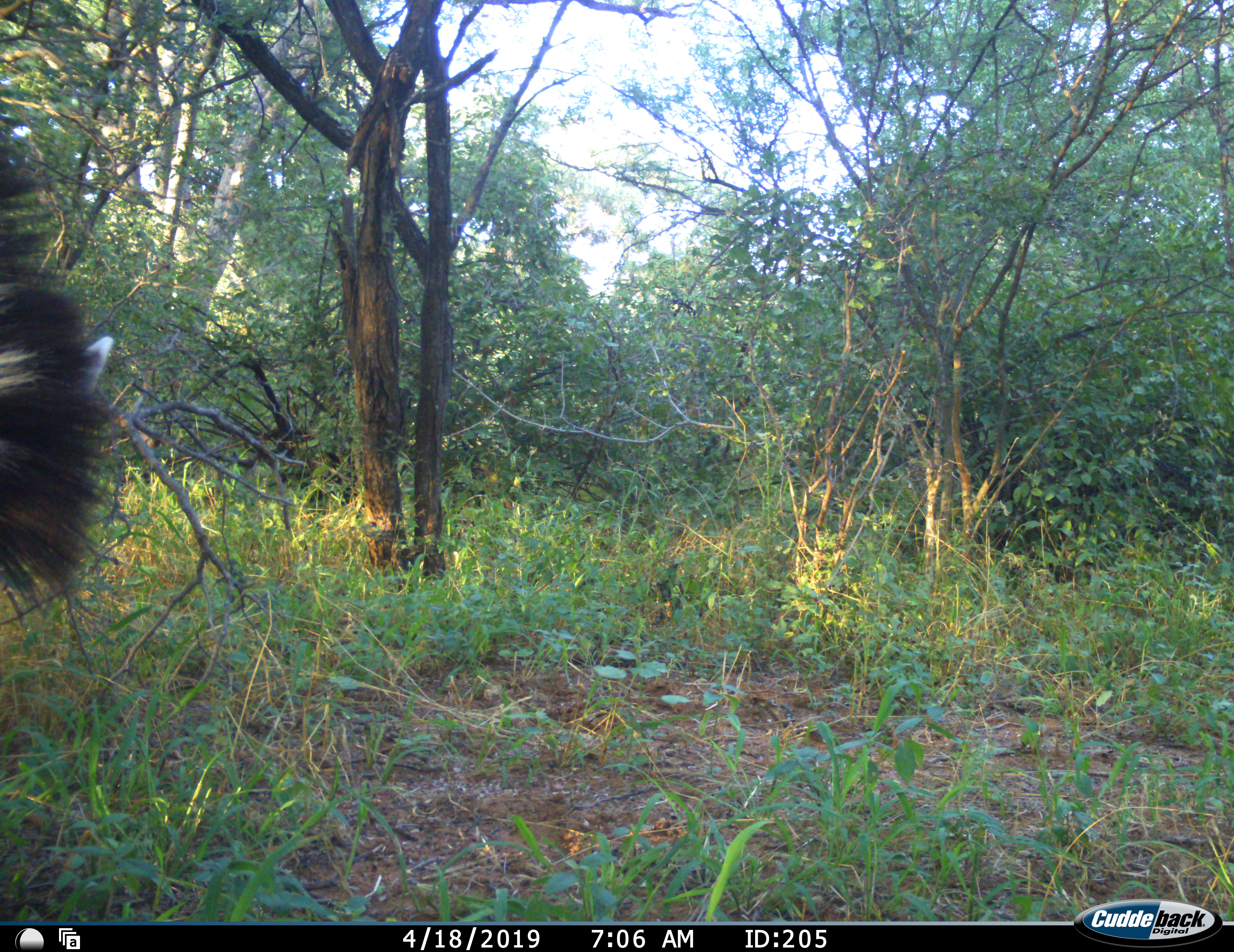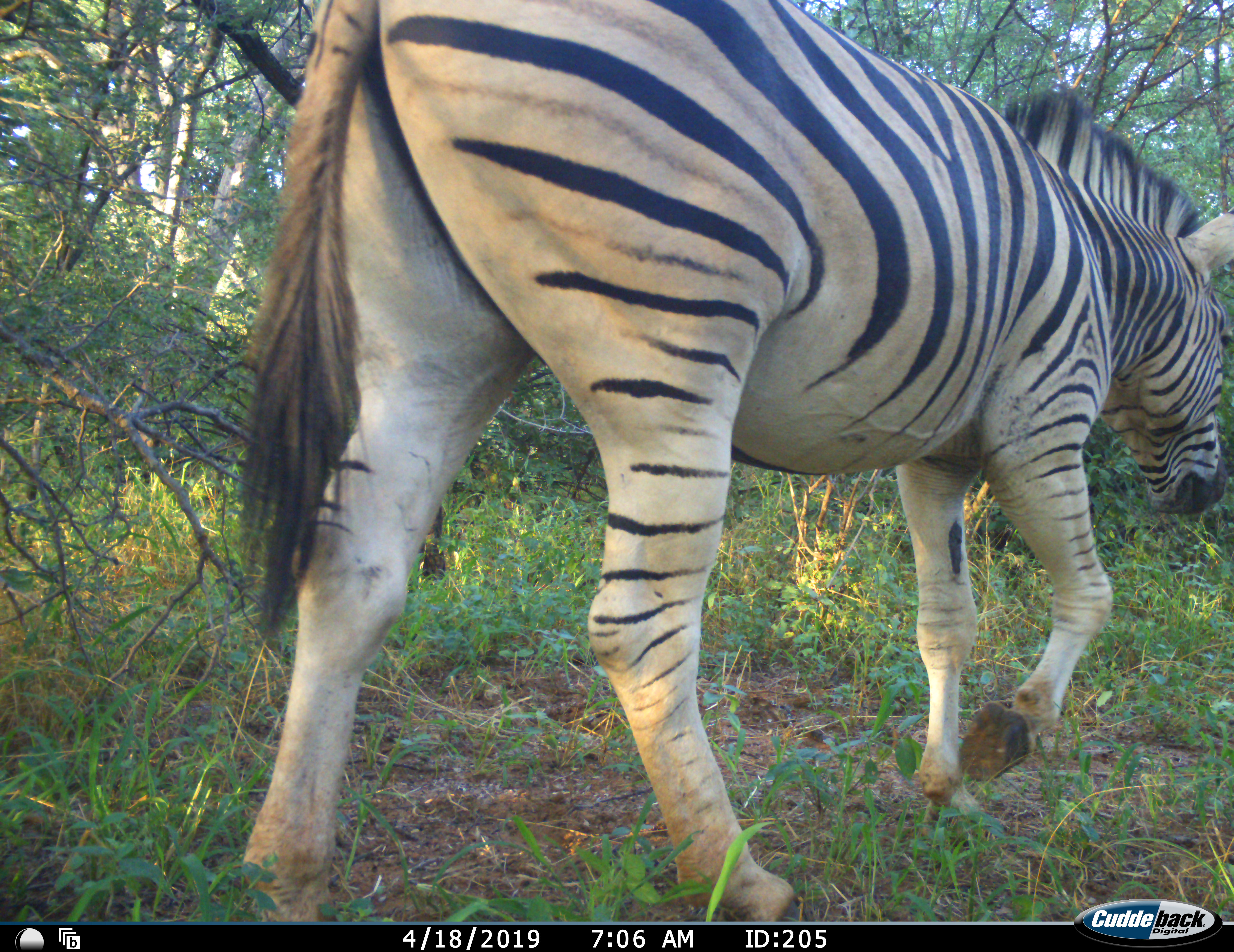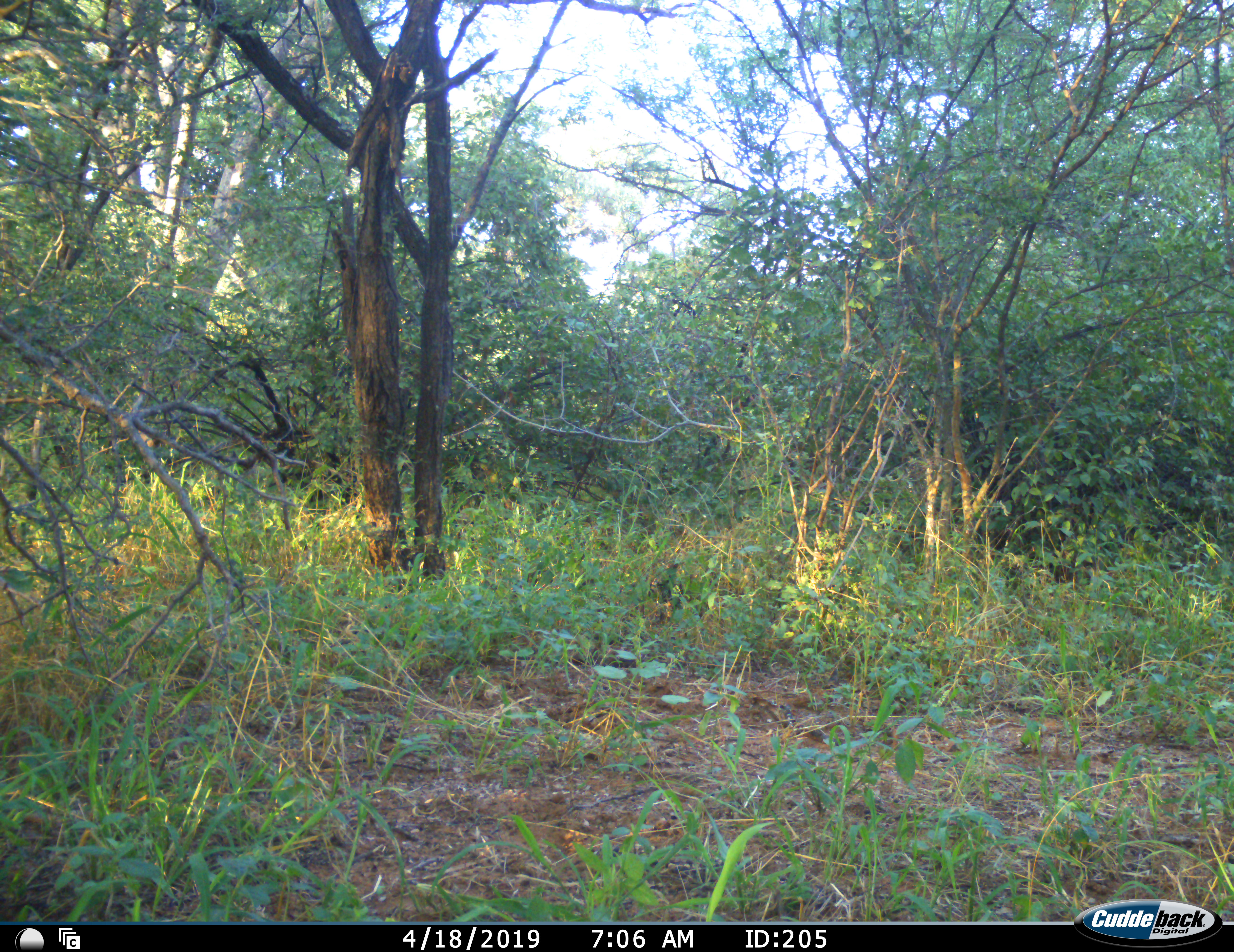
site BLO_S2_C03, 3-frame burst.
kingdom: Animalia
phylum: Chordata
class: Mammalia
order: Perissodactyla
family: Equidae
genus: Equus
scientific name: Equus quagga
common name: plains zebra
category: zebraplains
Zebraplains (plains zebra) (Equus quagga), count 1. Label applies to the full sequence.